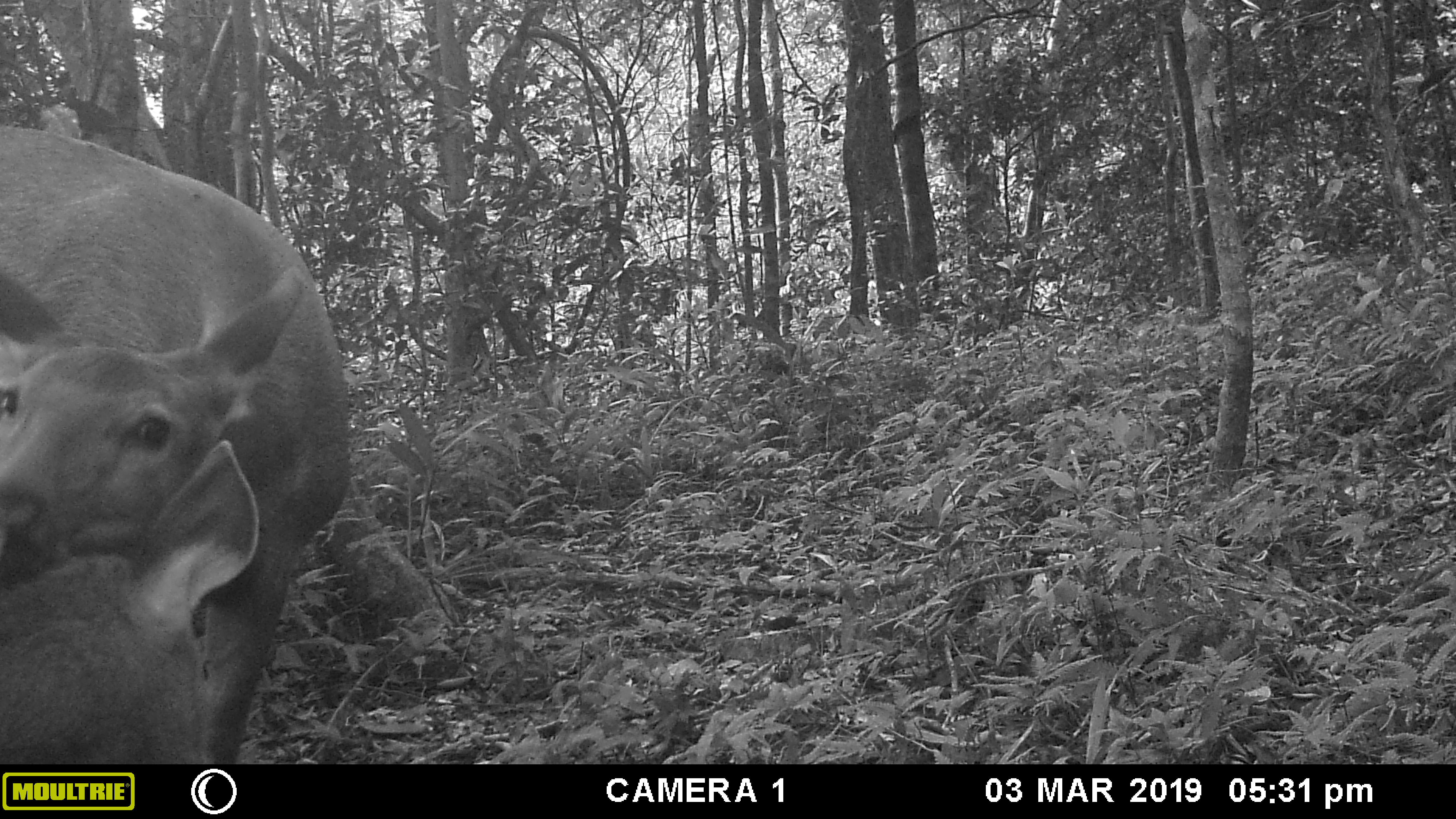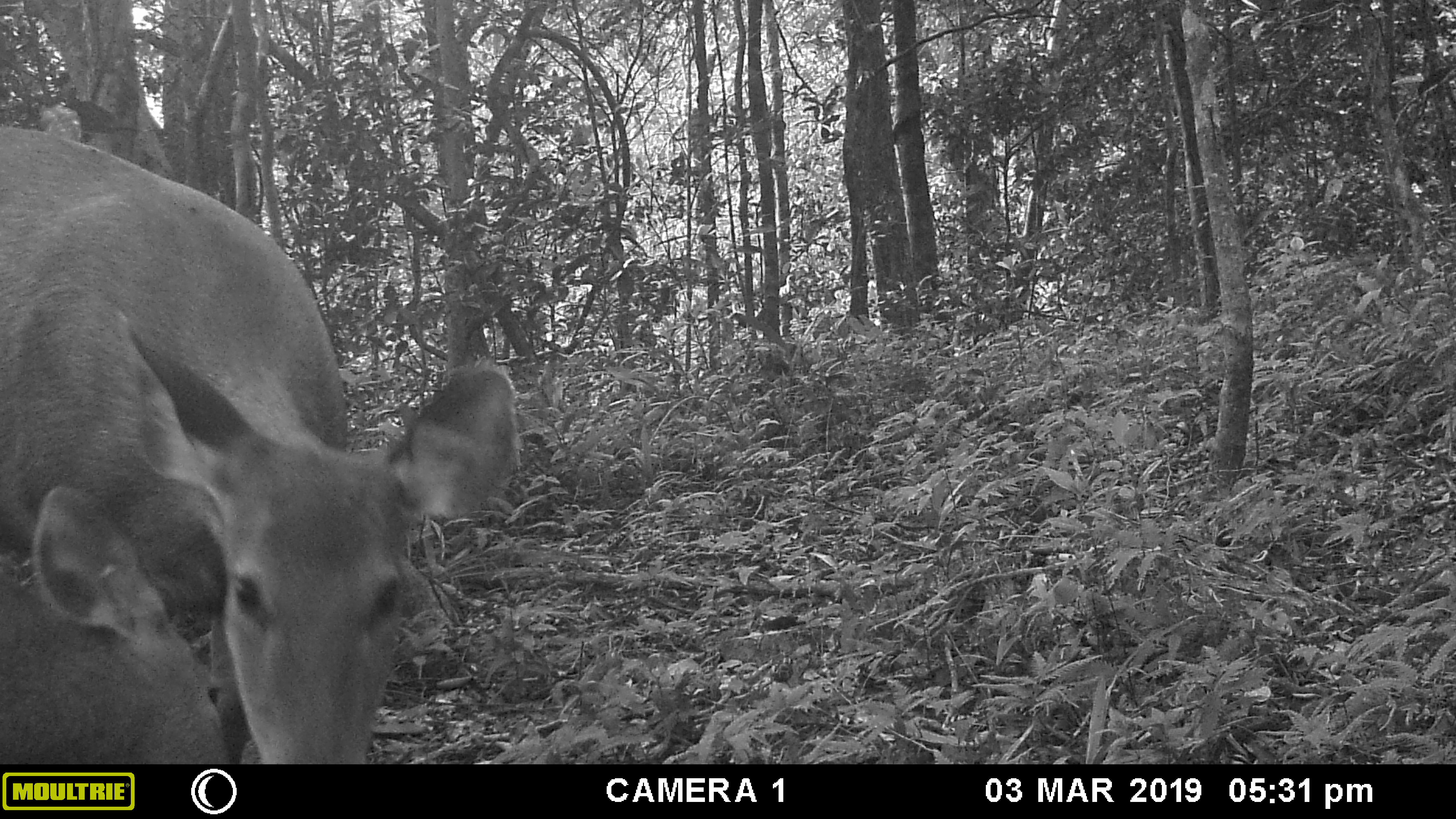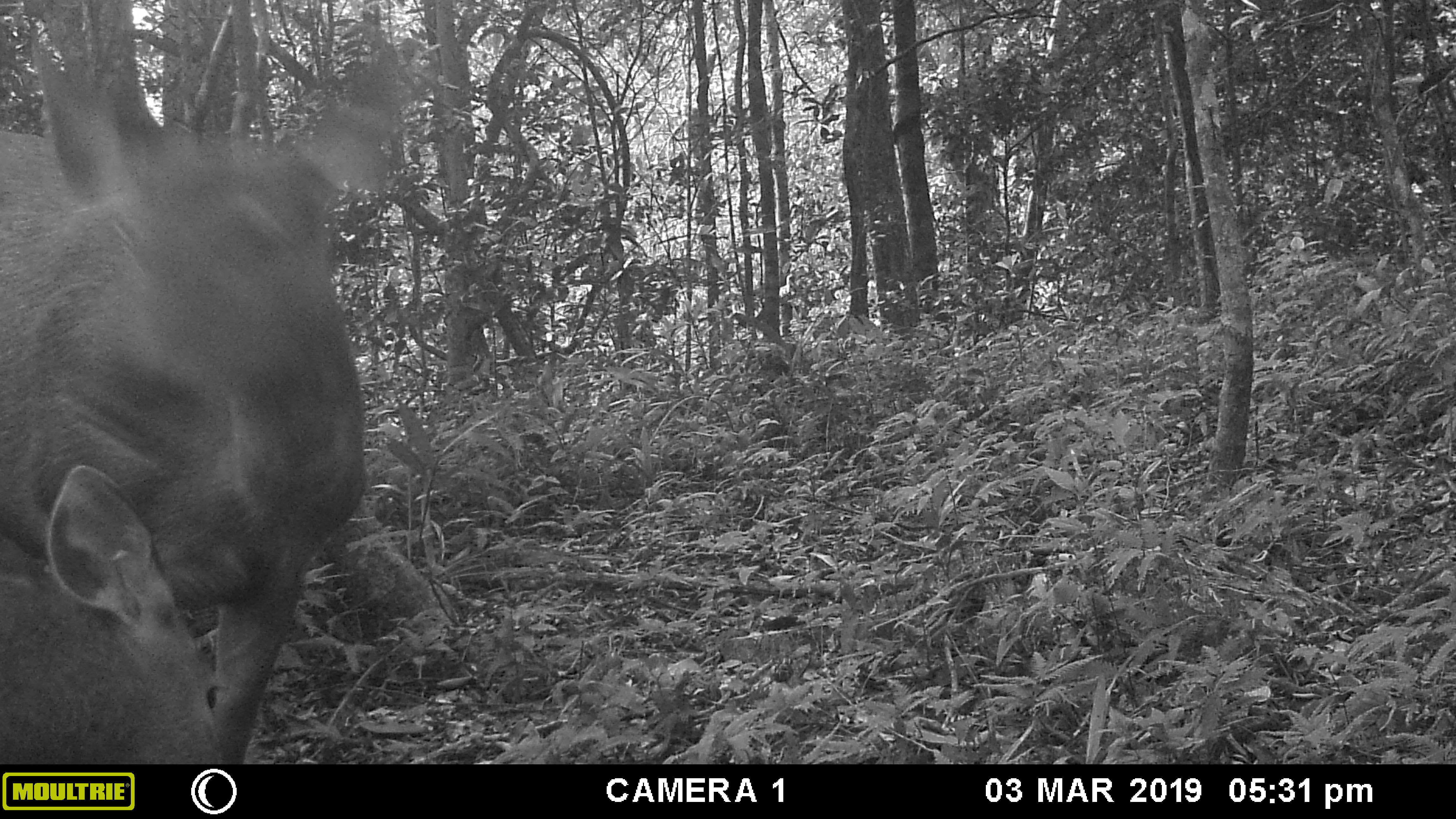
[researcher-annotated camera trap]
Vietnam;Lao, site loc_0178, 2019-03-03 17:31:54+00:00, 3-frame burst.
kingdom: Animalia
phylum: Chordata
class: Mammalia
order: Artiodactyla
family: Cervidae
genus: Rusa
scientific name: Rusa unicolor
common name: sambar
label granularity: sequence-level